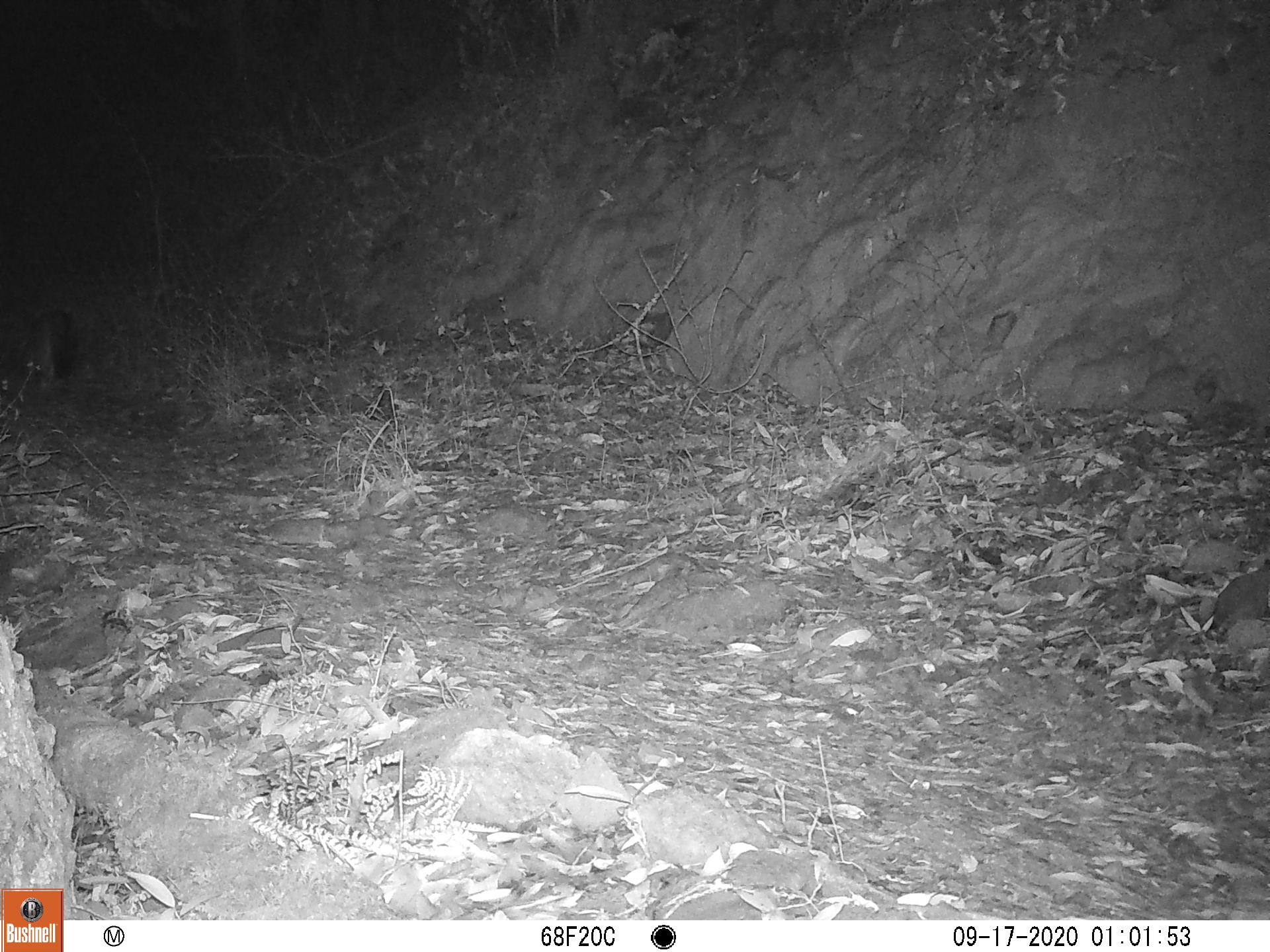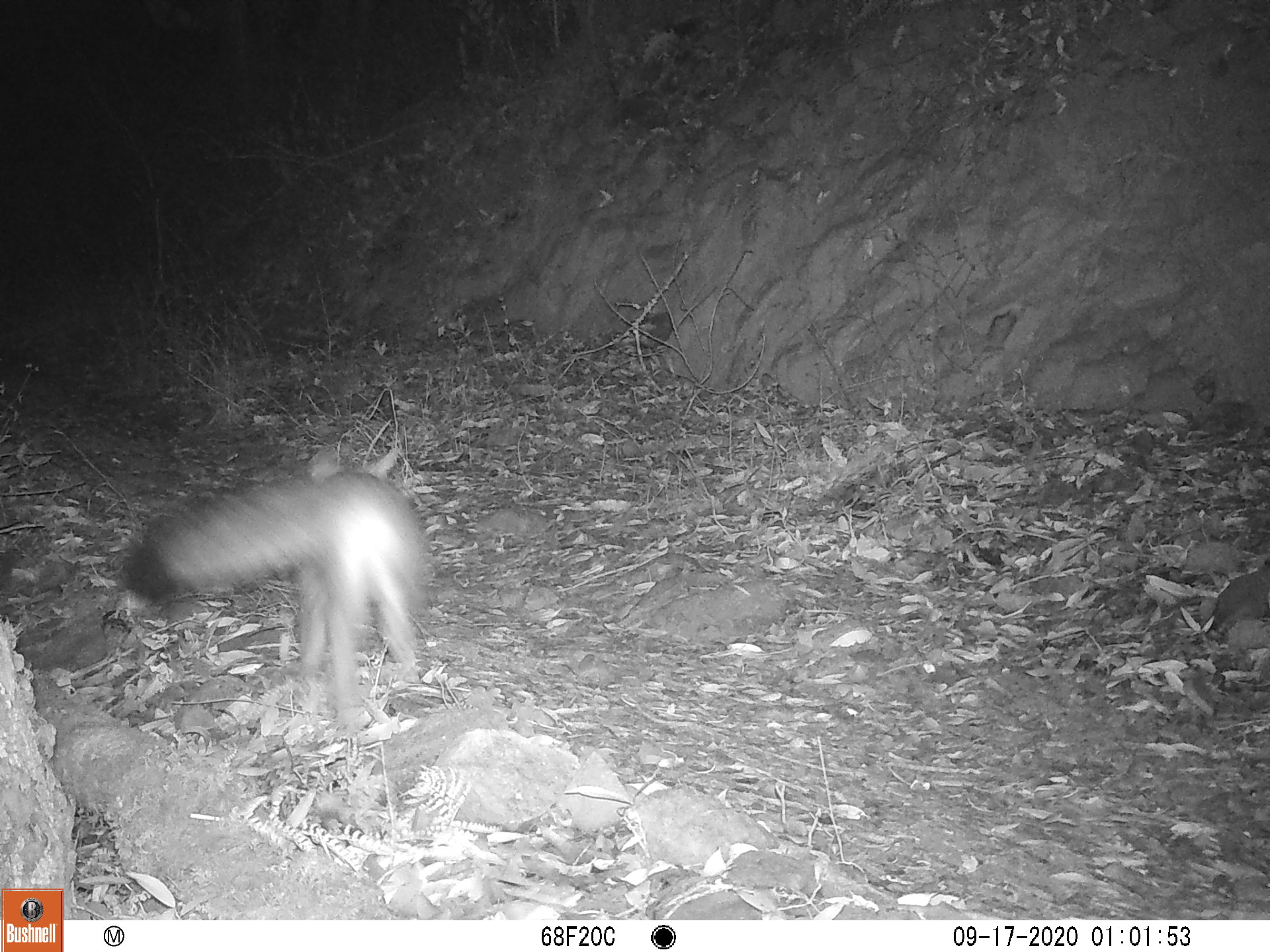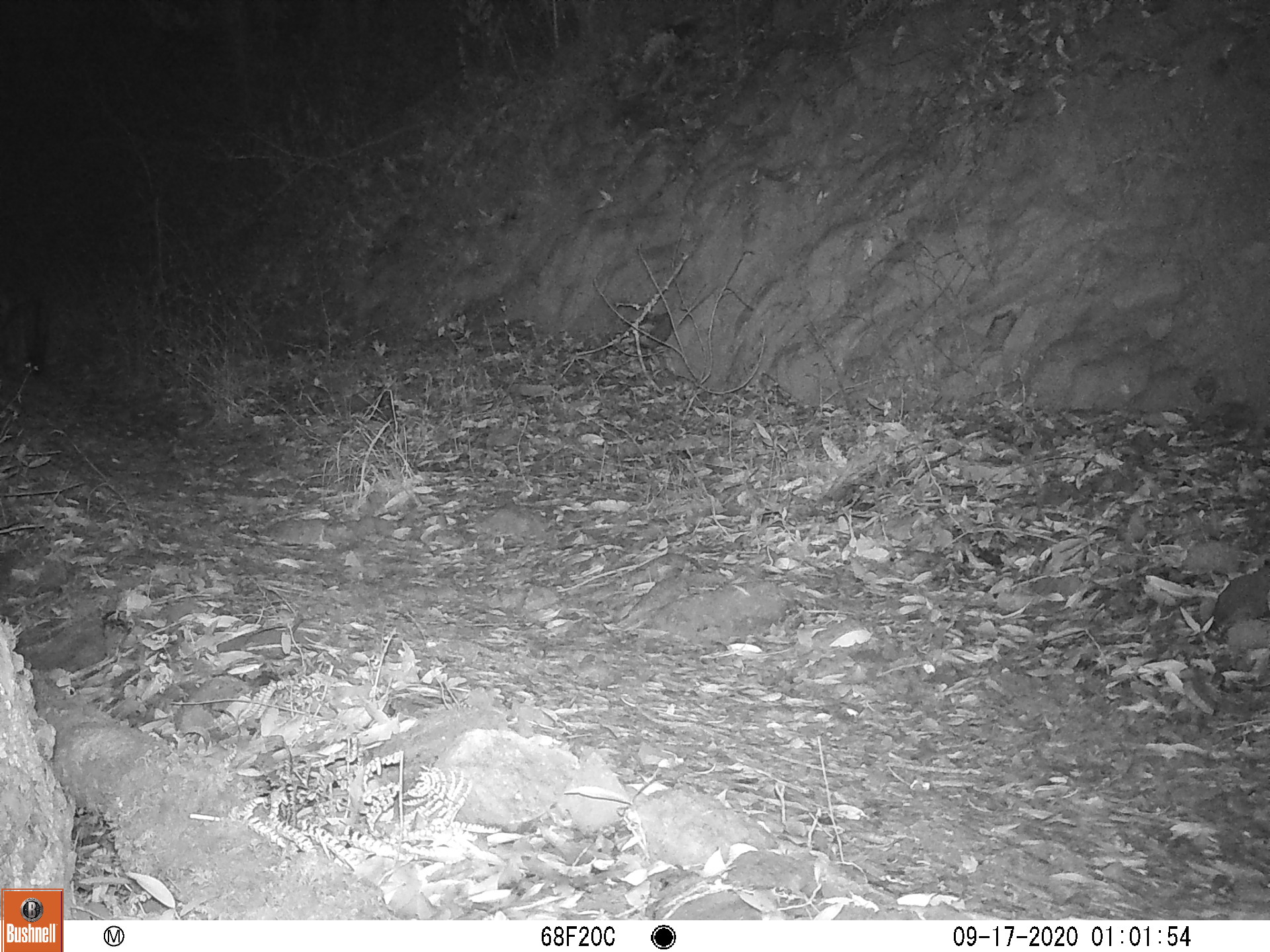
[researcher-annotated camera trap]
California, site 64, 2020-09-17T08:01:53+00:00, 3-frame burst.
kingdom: Animalia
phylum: Chordata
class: Mammalia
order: Carnivora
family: Canidae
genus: Urocyon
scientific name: Urocyon cinereoargenteus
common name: gray fox